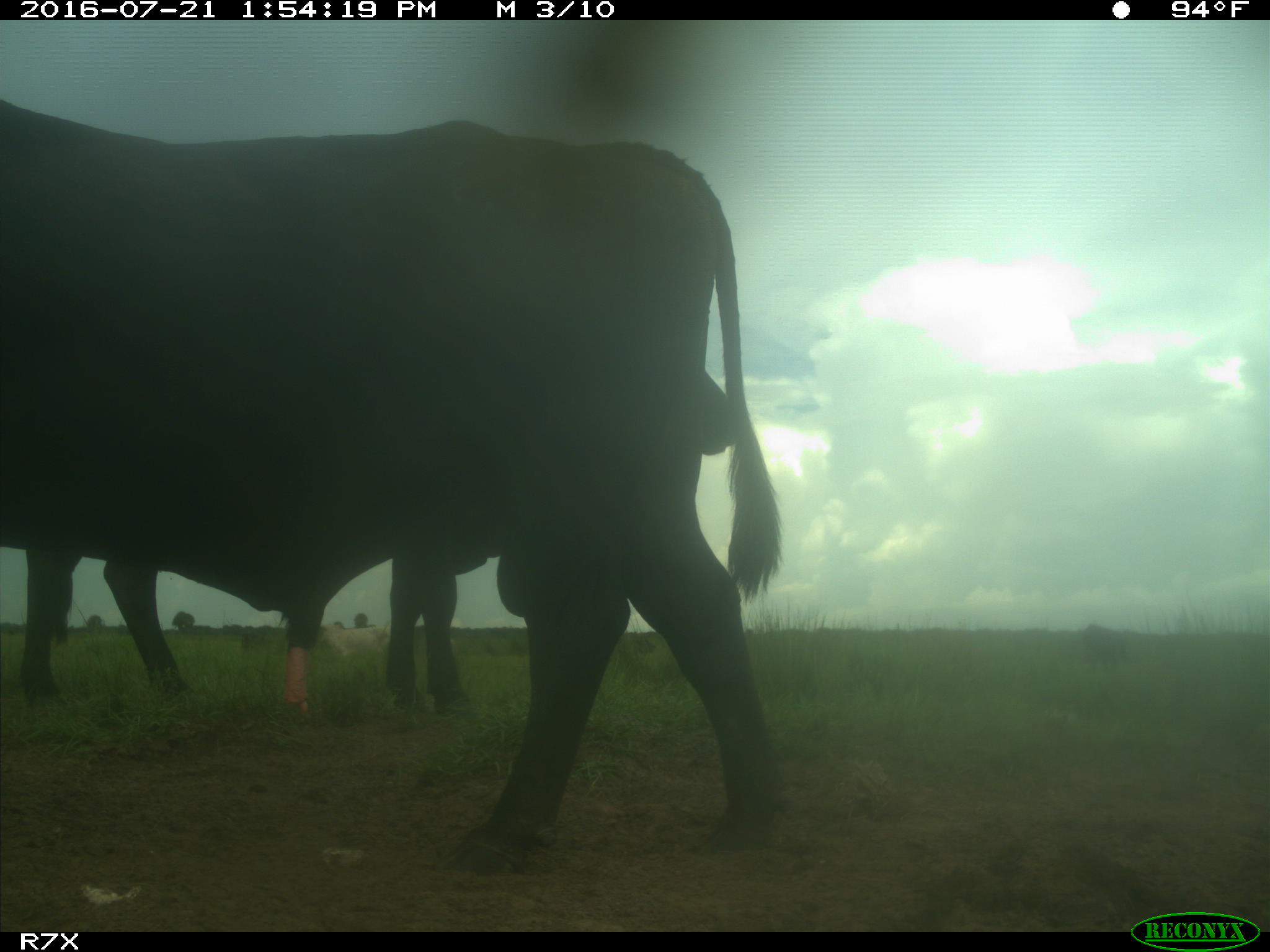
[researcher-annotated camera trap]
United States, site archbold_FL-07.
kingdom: Animalia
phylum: Chordata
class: Mammalia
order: Artiodactyla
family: Bovidae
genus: Bos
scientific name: Bos taurus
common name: domestic cow